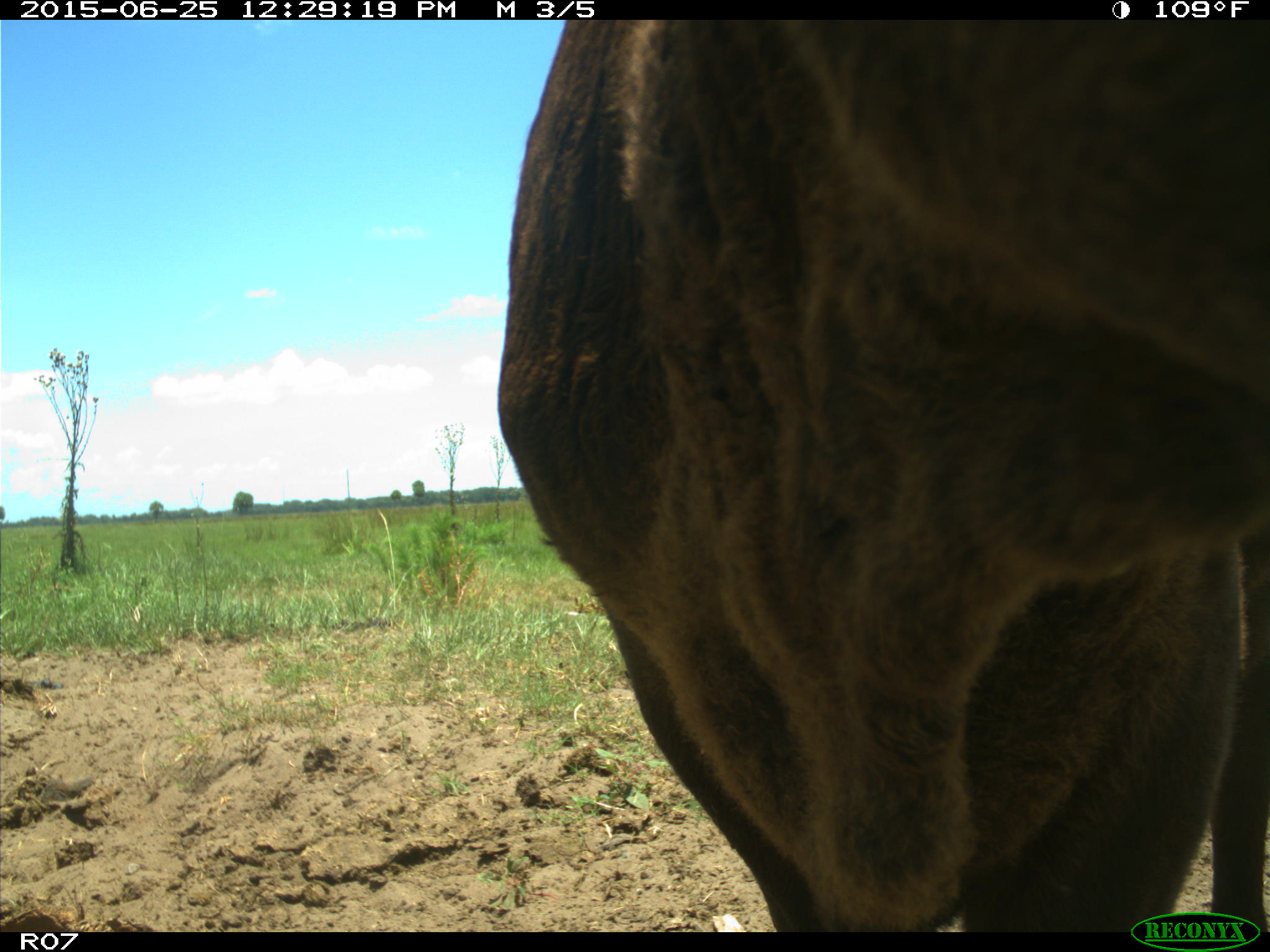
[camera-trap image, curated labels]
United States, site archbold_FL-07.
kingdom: Animalia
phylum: Chordata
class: Mammalia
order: Artiodactyla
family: Bovidae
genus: Bos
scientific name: Bos taurus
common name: domestic cow